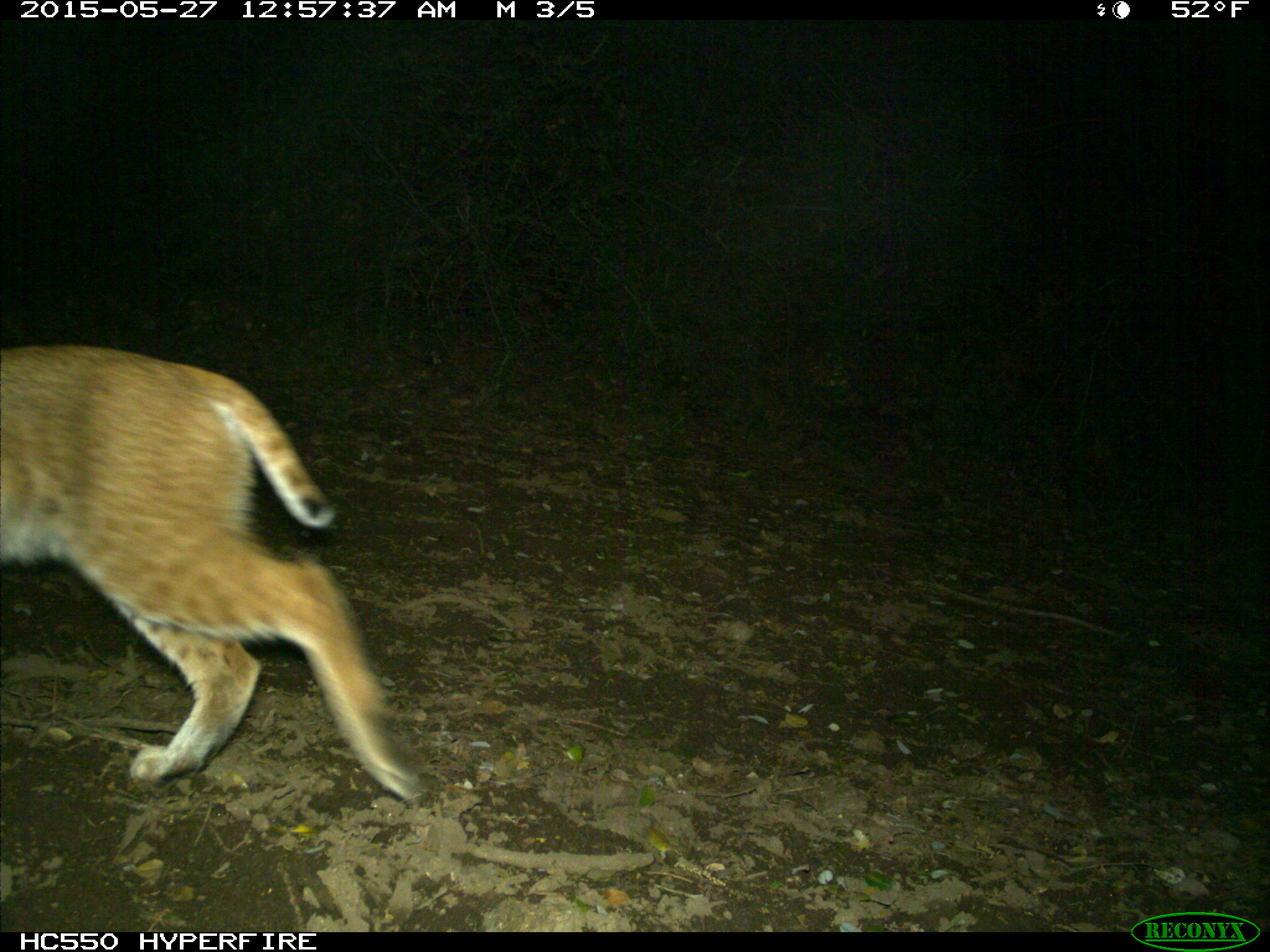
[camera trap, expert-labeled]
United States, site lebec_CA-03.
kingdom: Animalia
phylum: Chordata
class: Mammalia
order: Carnivora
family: Felidae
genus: Lynx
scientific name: Lynx rufus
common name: bobcat